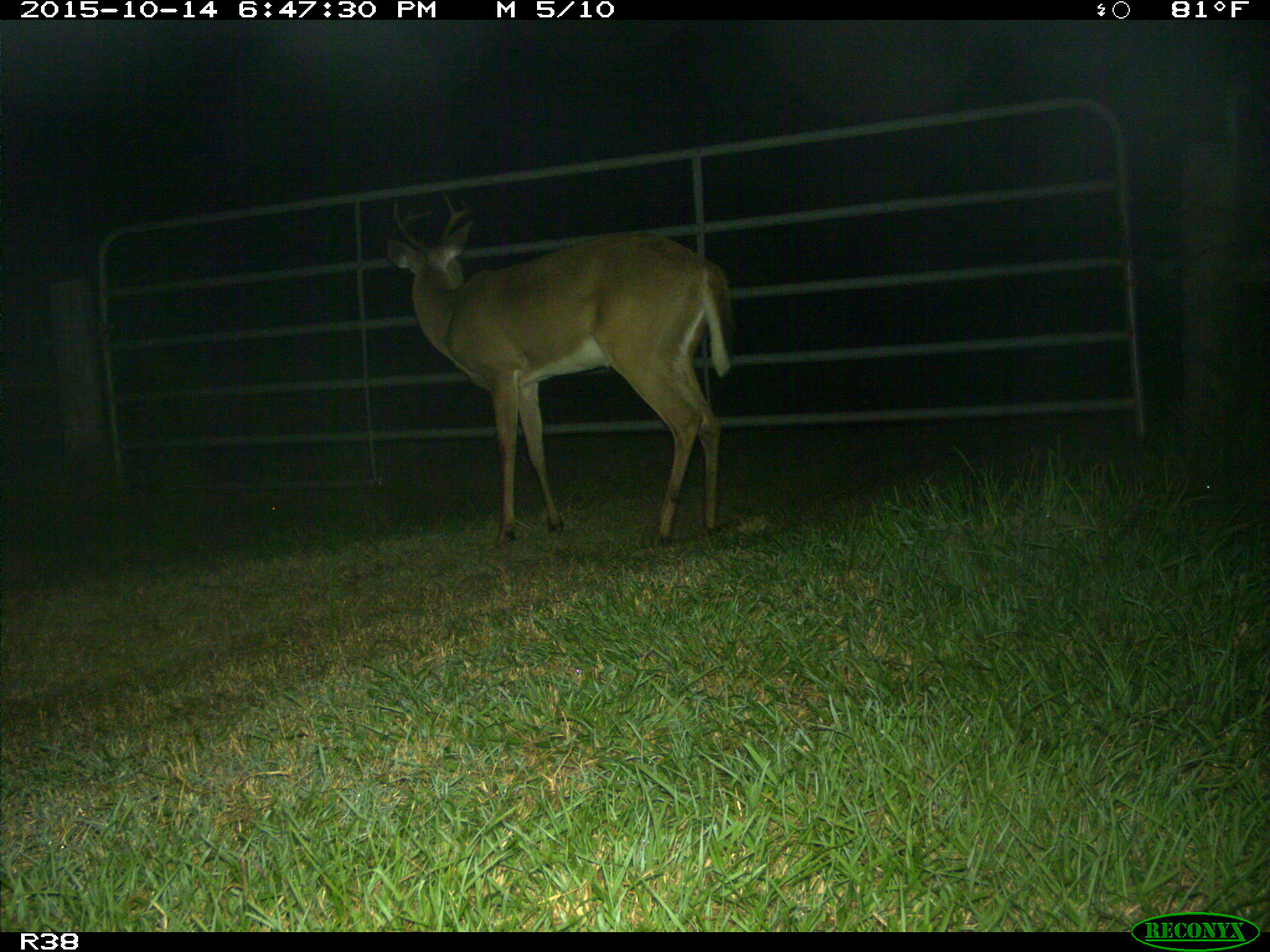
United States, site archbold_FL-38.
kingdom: Animalia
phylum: Chordata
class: Mammalia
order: Artiodactyla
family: Cervidae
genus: Odocoileus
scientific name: Odocoileus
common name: deer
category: unidentified deer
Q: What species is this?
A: Unidentified deer (deer) (Odocoileus).